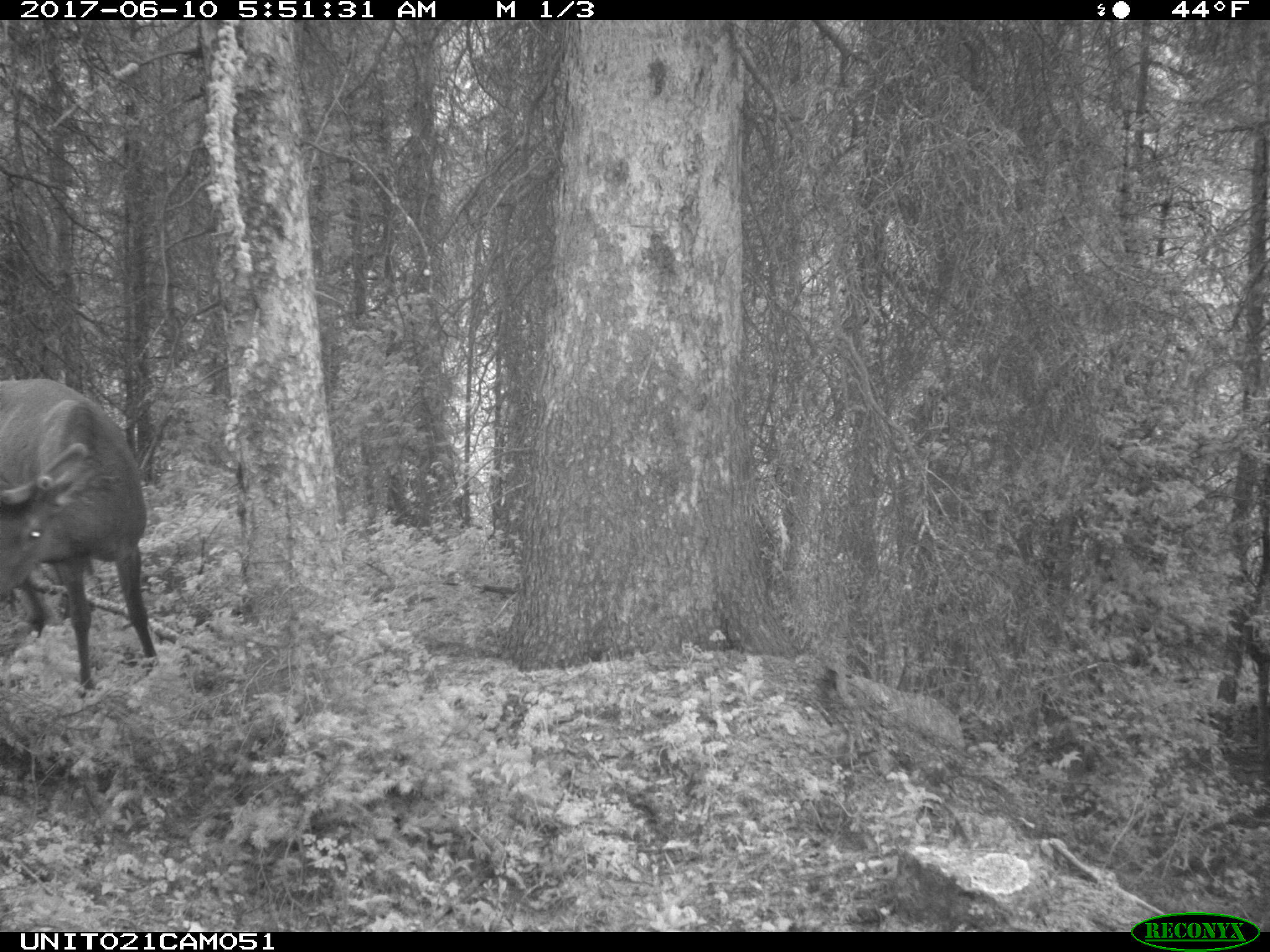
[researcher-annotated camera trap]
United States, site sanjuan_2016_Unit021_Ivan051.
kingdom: Animalia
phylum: Chordata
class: Mammalia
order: Artiodactyla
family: Cervidae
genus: Cervus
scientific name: Cervus elaphus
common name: red deer